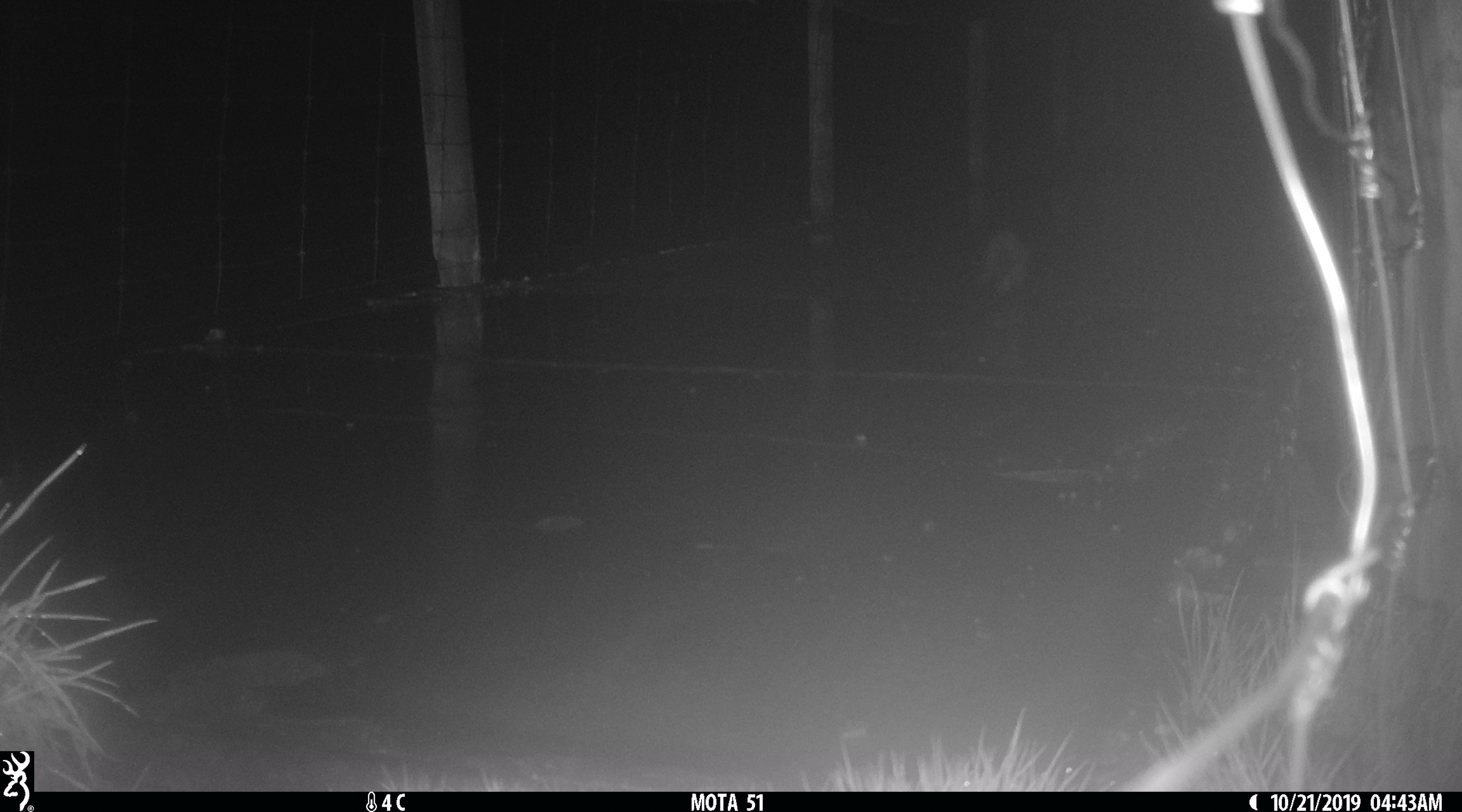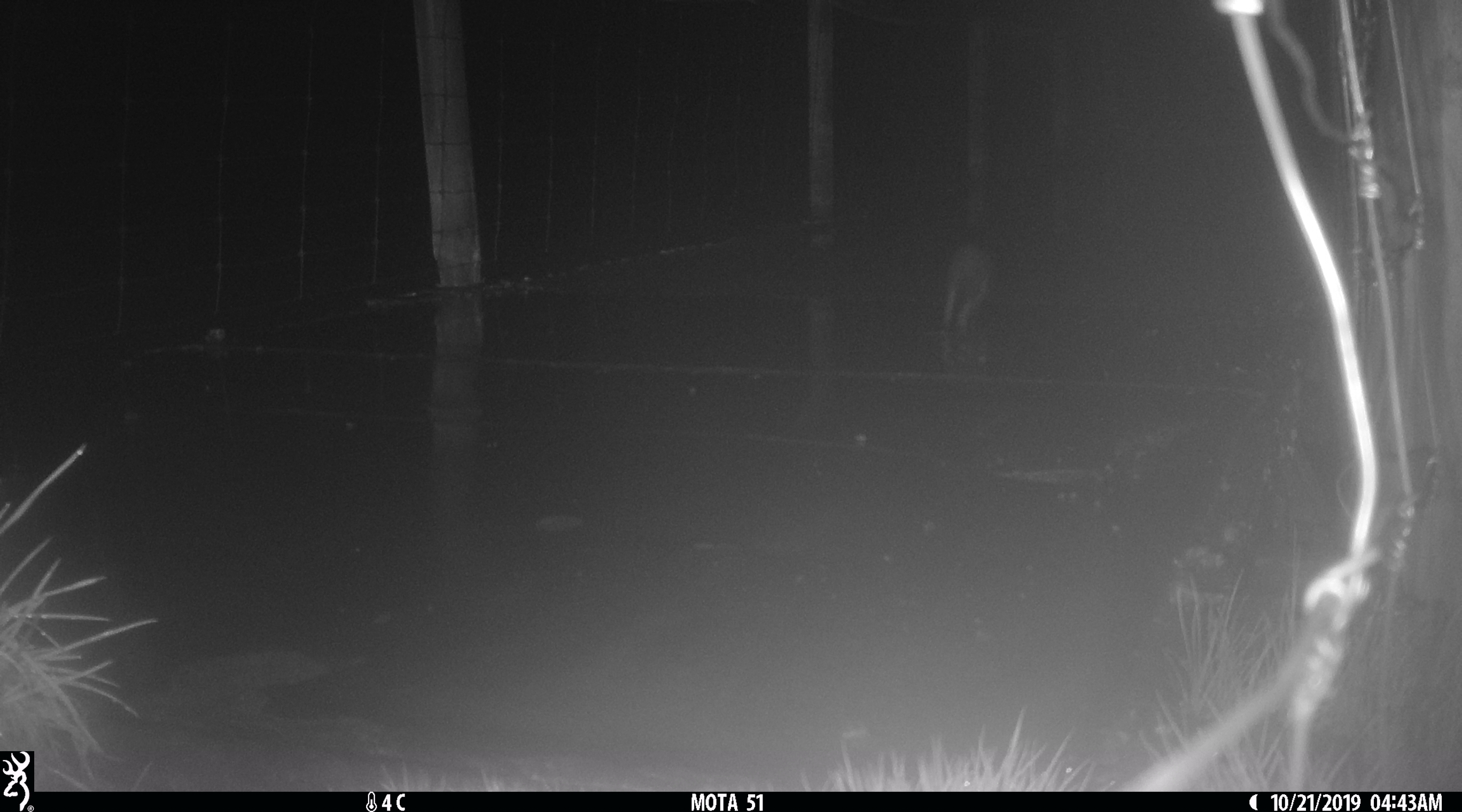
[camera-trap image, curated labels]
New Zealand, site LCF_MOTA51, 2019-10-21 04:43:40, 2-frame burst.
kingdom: Animalia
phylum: Chordata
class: Mammalia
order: Carnivora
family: Mustelidae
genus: Mustela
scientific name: Mustela furo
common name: ferret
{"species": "ferret (Mustela furo)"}